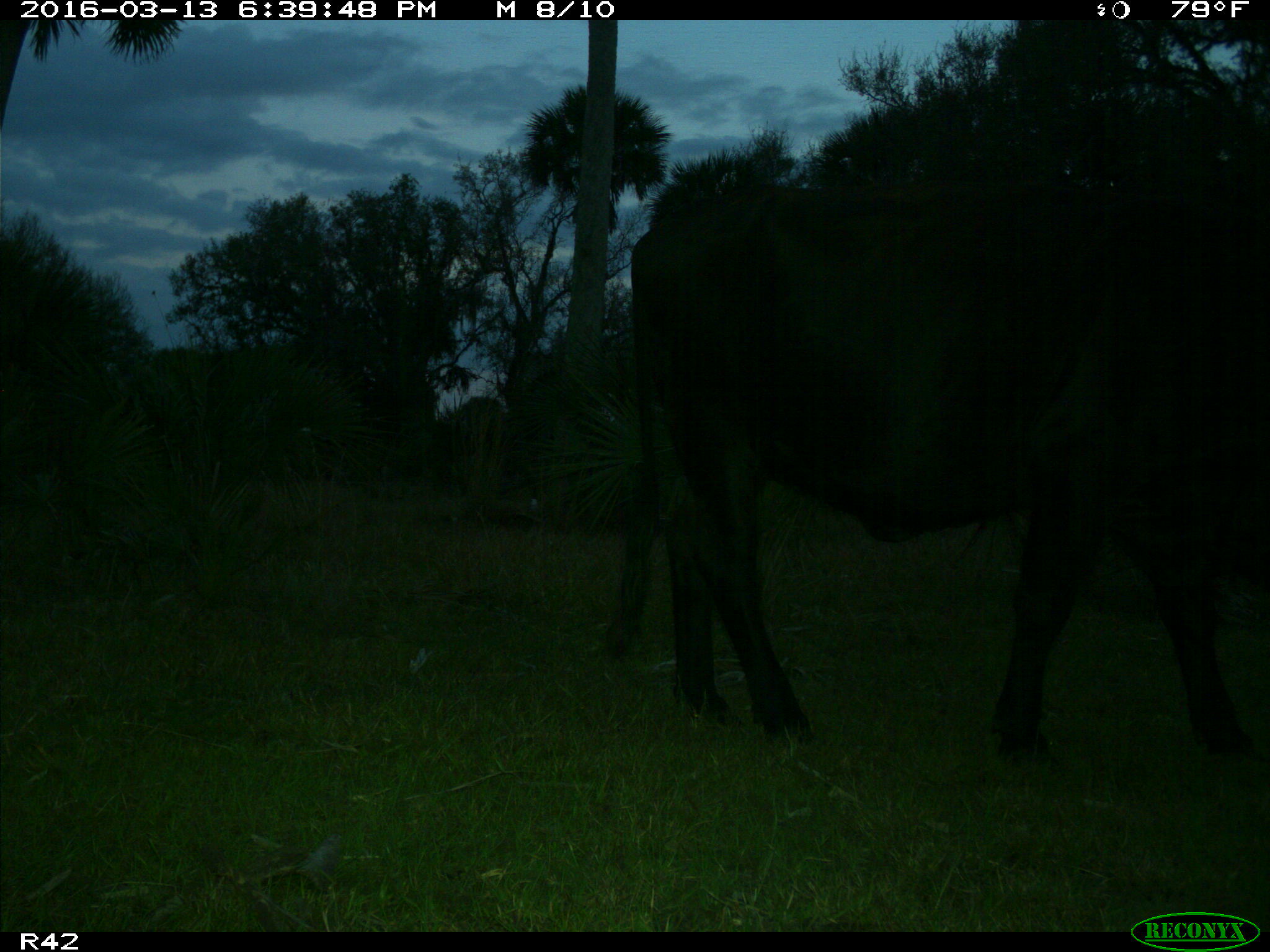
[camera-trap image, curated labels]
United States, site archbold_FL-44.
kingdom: Animalia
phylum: Chordata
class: Mammalia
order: Artiodactyla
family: Bovidae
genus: Bos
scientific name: Bos taurus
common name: domestic cow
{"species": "Bos taurus (domestic cow)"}